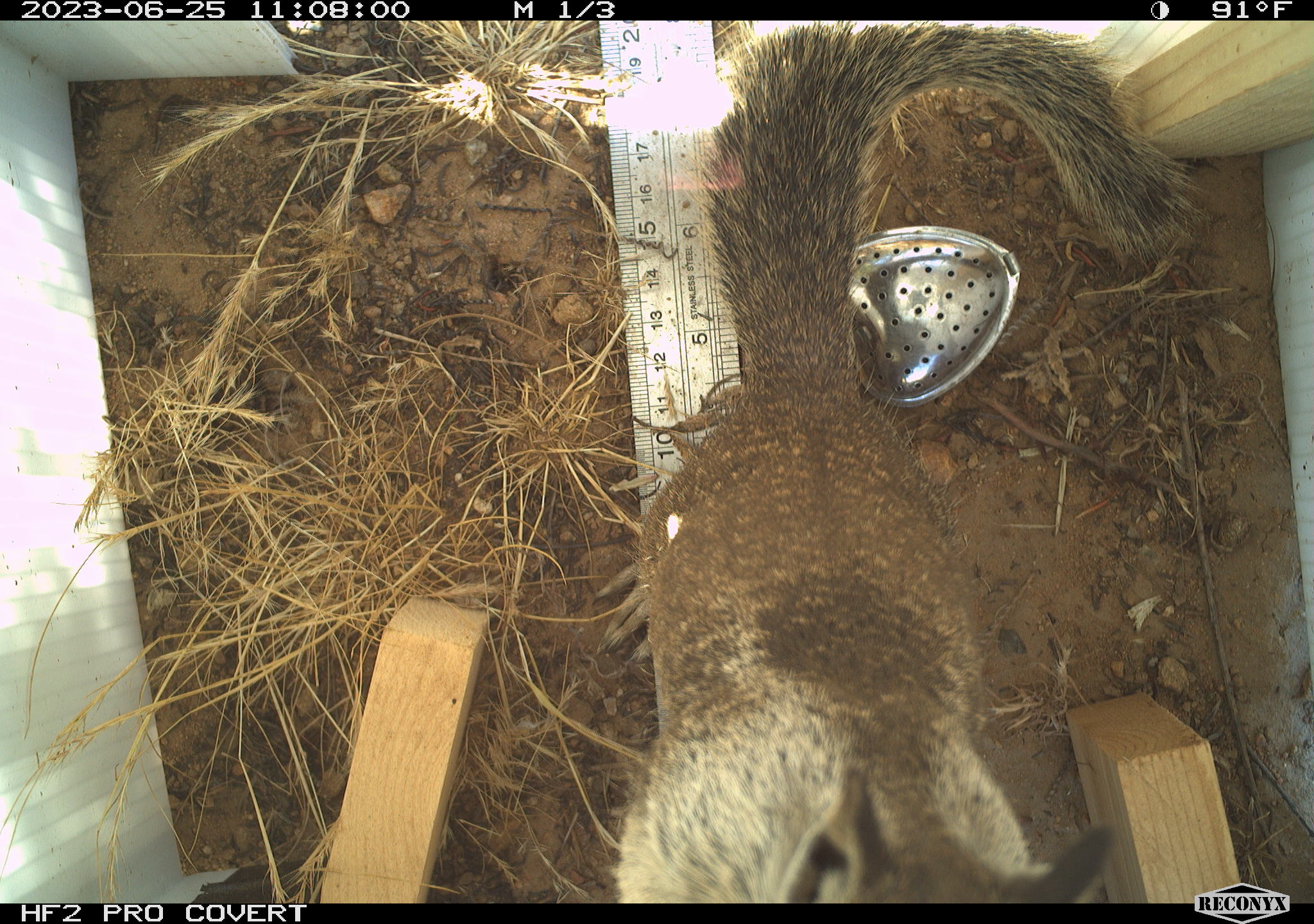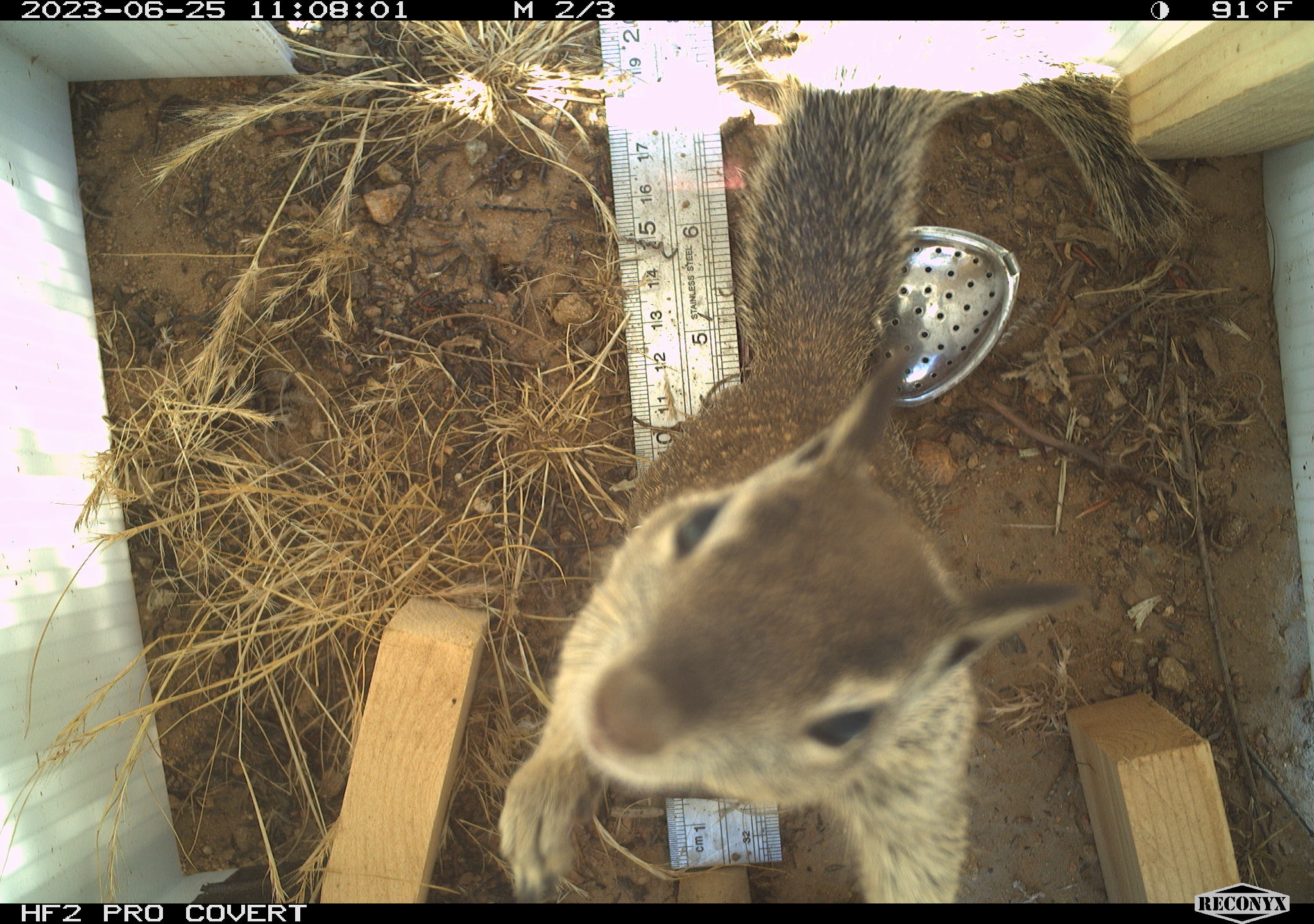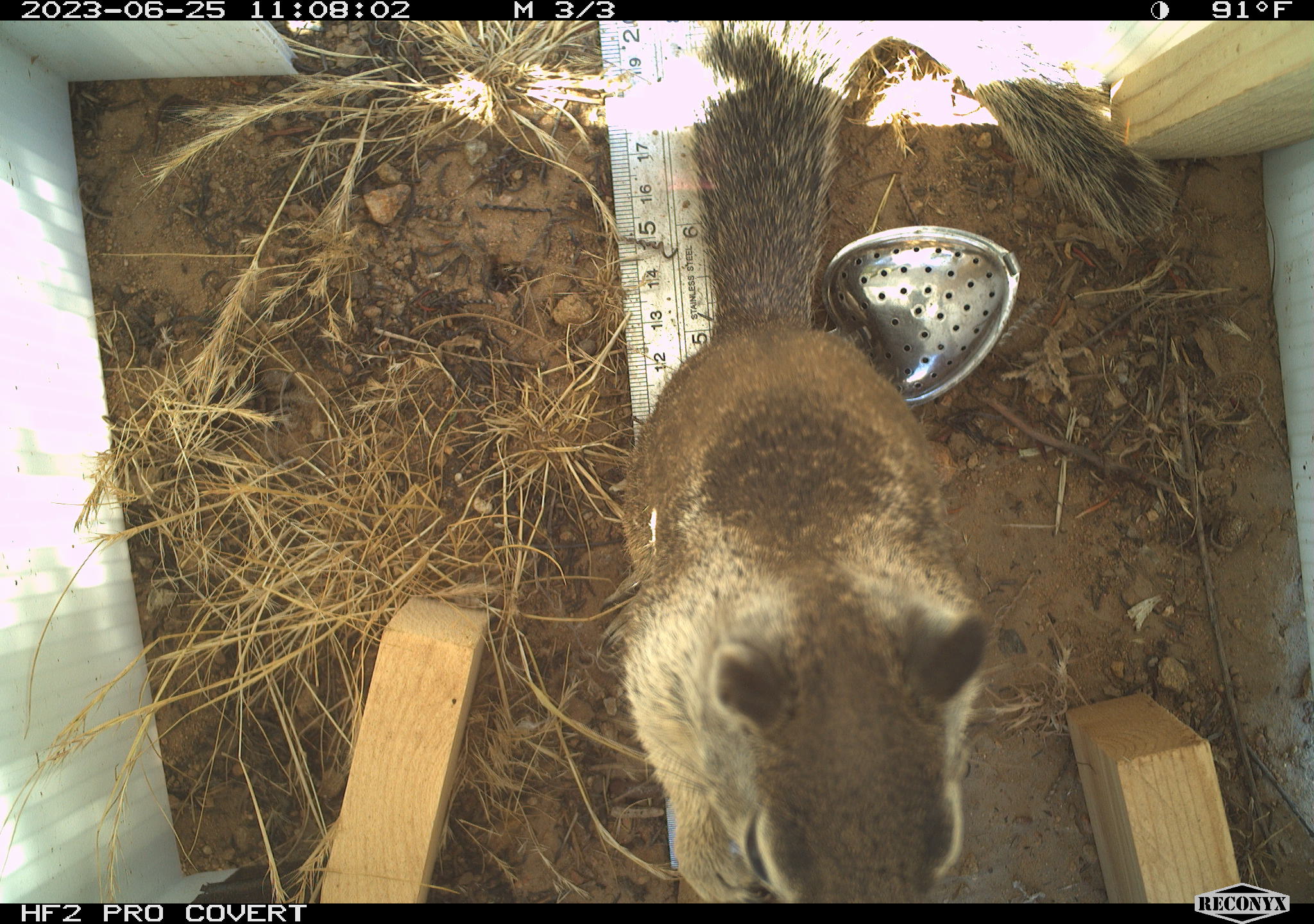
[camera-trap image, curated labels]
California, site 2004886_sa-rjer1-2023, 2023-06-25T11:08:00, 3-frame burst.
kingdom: Animalia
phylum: Chordata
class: Mammalia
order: Rodentia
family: Sciuridae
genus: Otospermophilus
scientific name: Otospermophilus beecheyi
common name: california ground squirrel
California ground squirrel (Otospermophilus beecheyi).